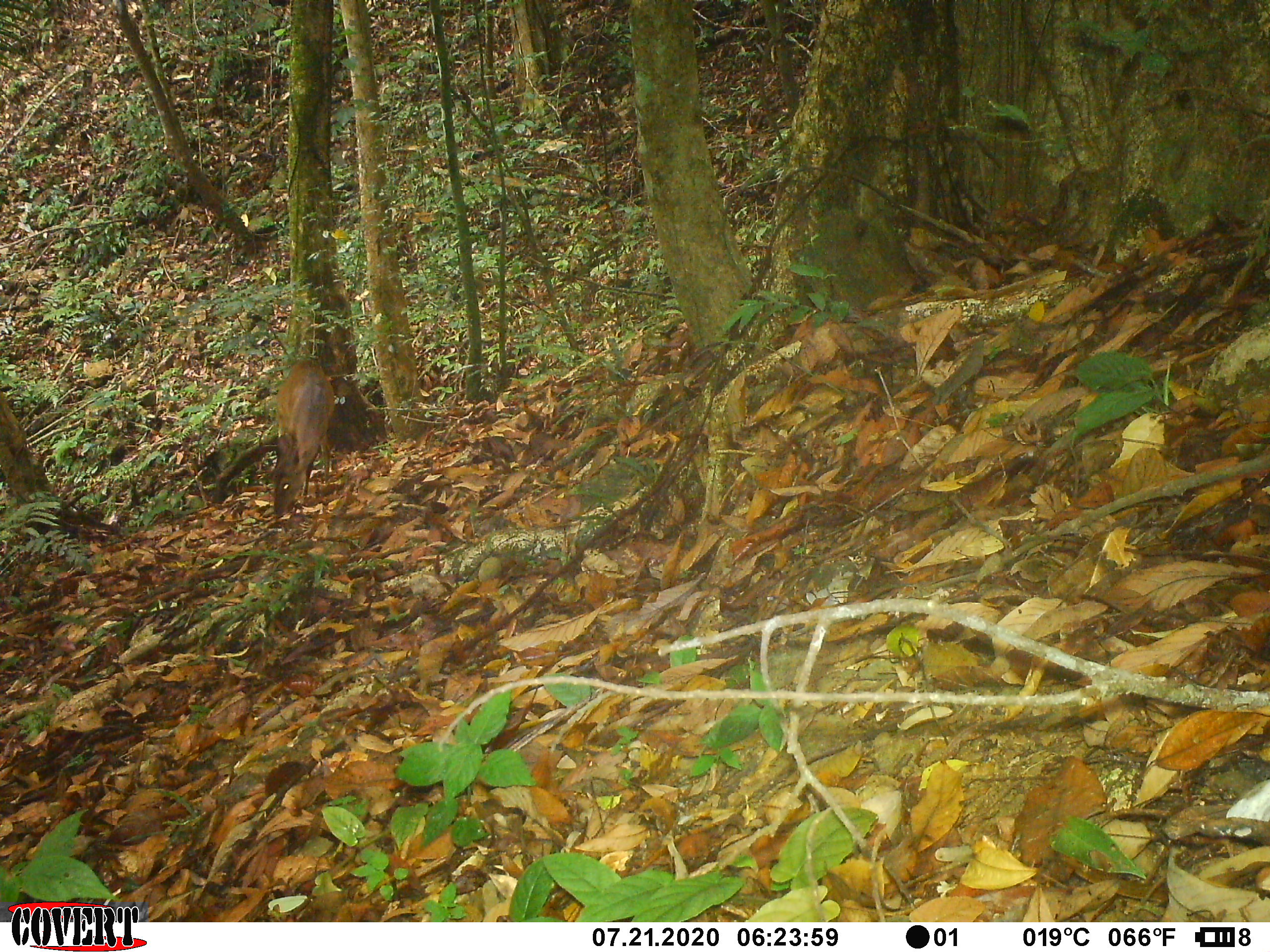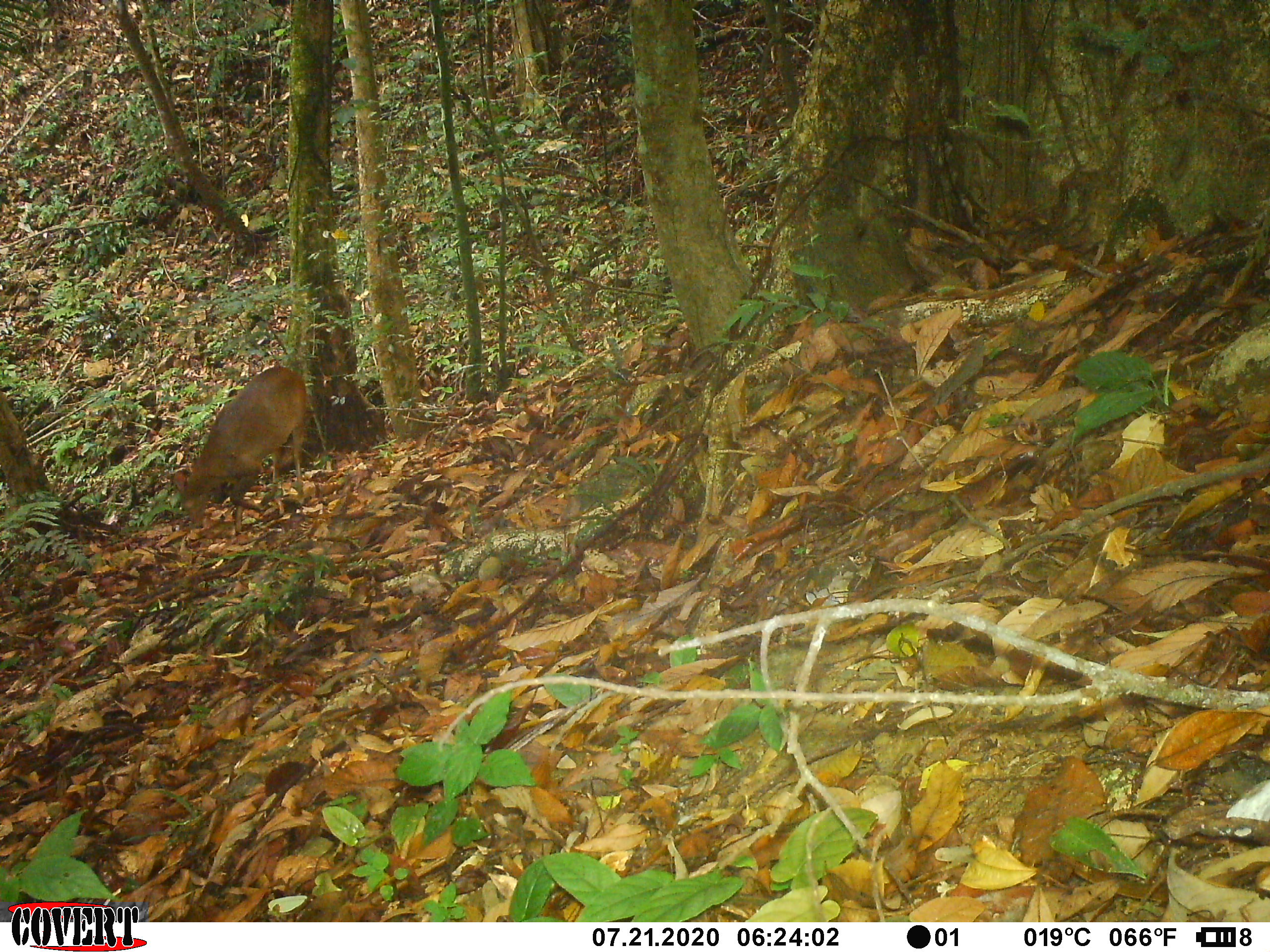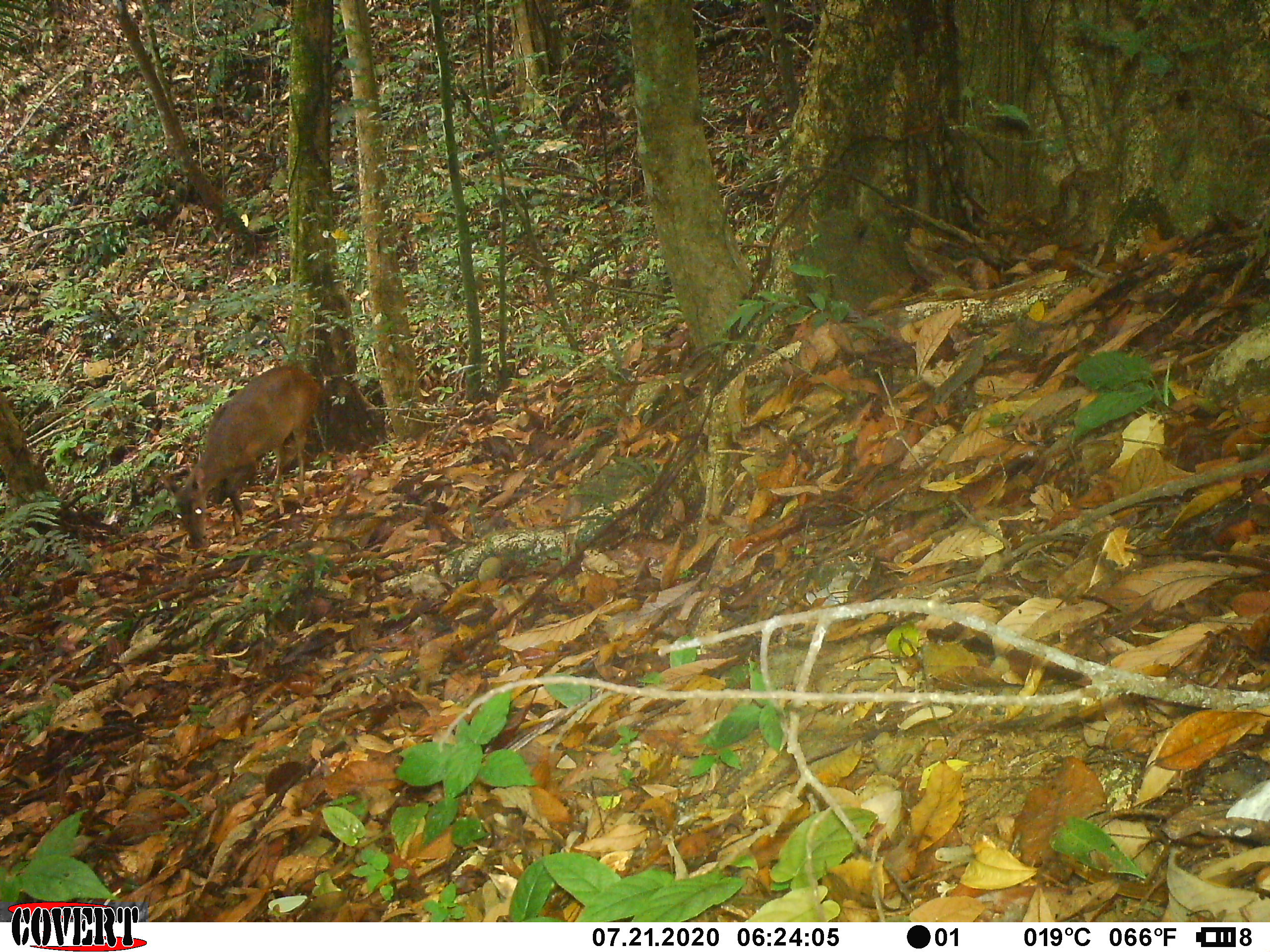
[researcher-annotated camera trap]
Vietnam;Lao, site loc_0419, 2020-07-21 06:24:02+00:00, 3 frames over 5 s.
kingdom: Animalia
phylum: Chordata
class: Mammalia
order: Artiodactyla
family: Cervidae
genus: Muntiacus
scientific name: Muntiacus vuquangensis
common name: large-antlered muntjac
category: large antlered muntjac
Large antlered muntjac (large-antlered muntjac) (Muntiacus vuquangensis). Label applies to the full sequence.